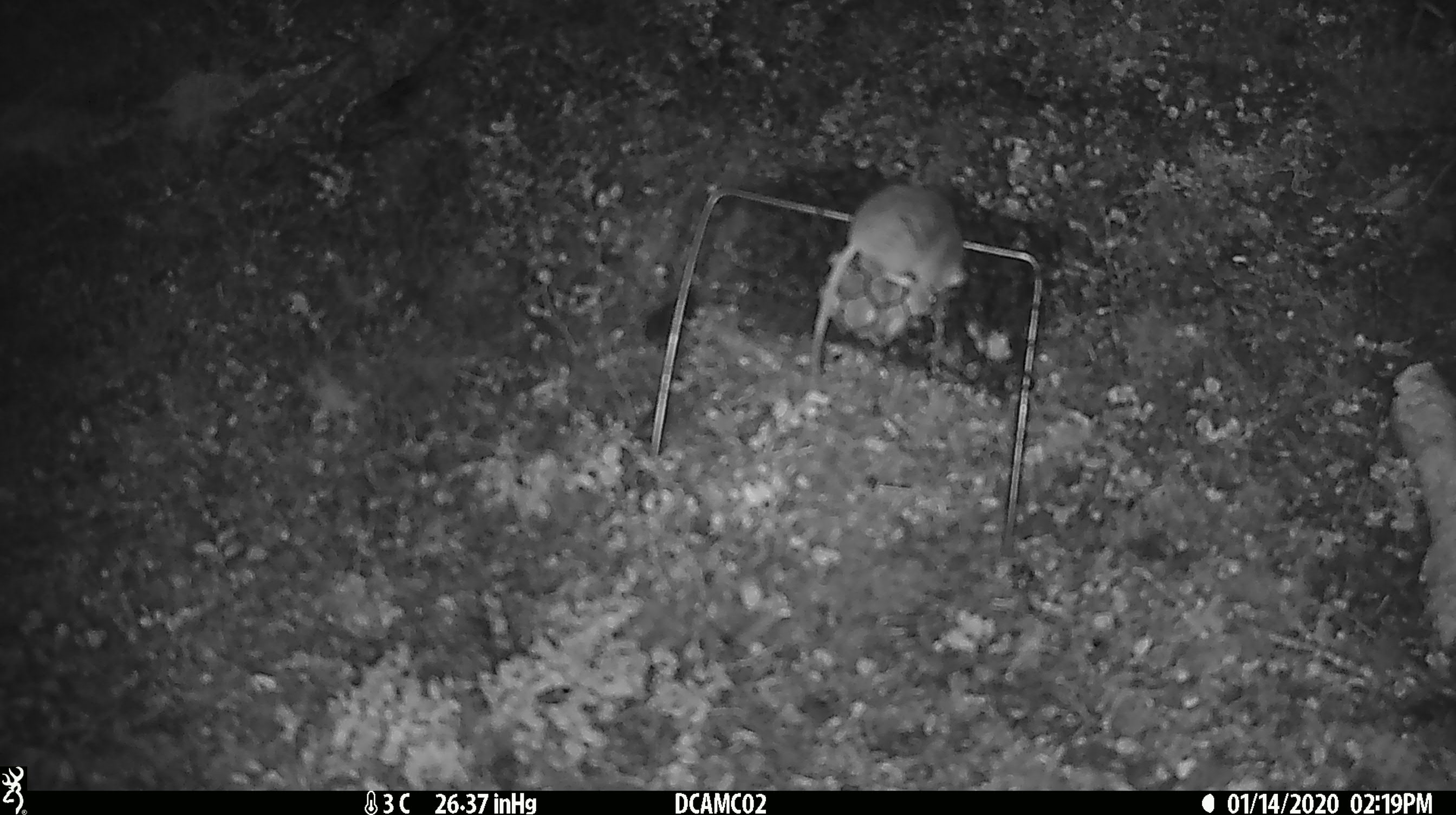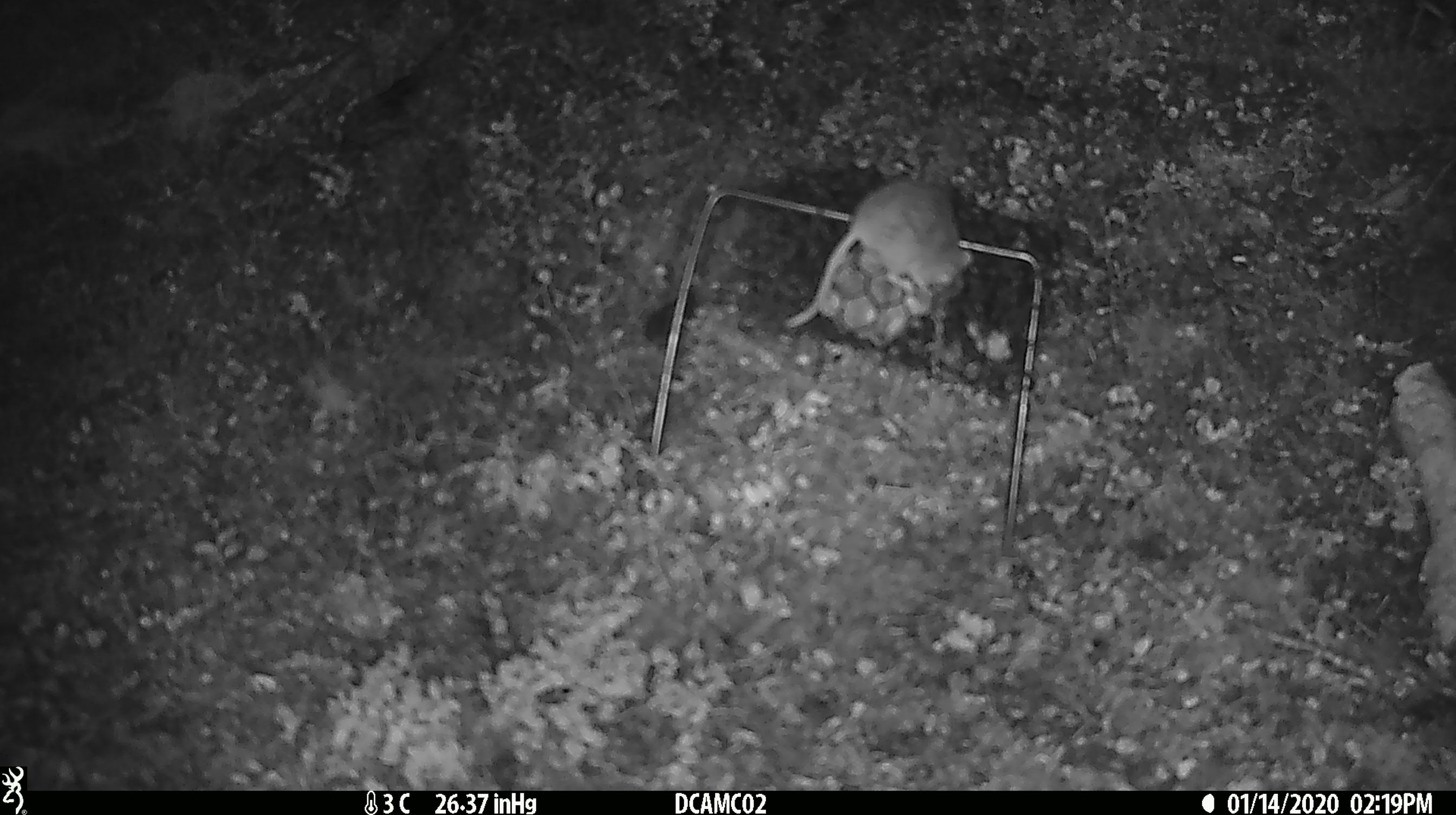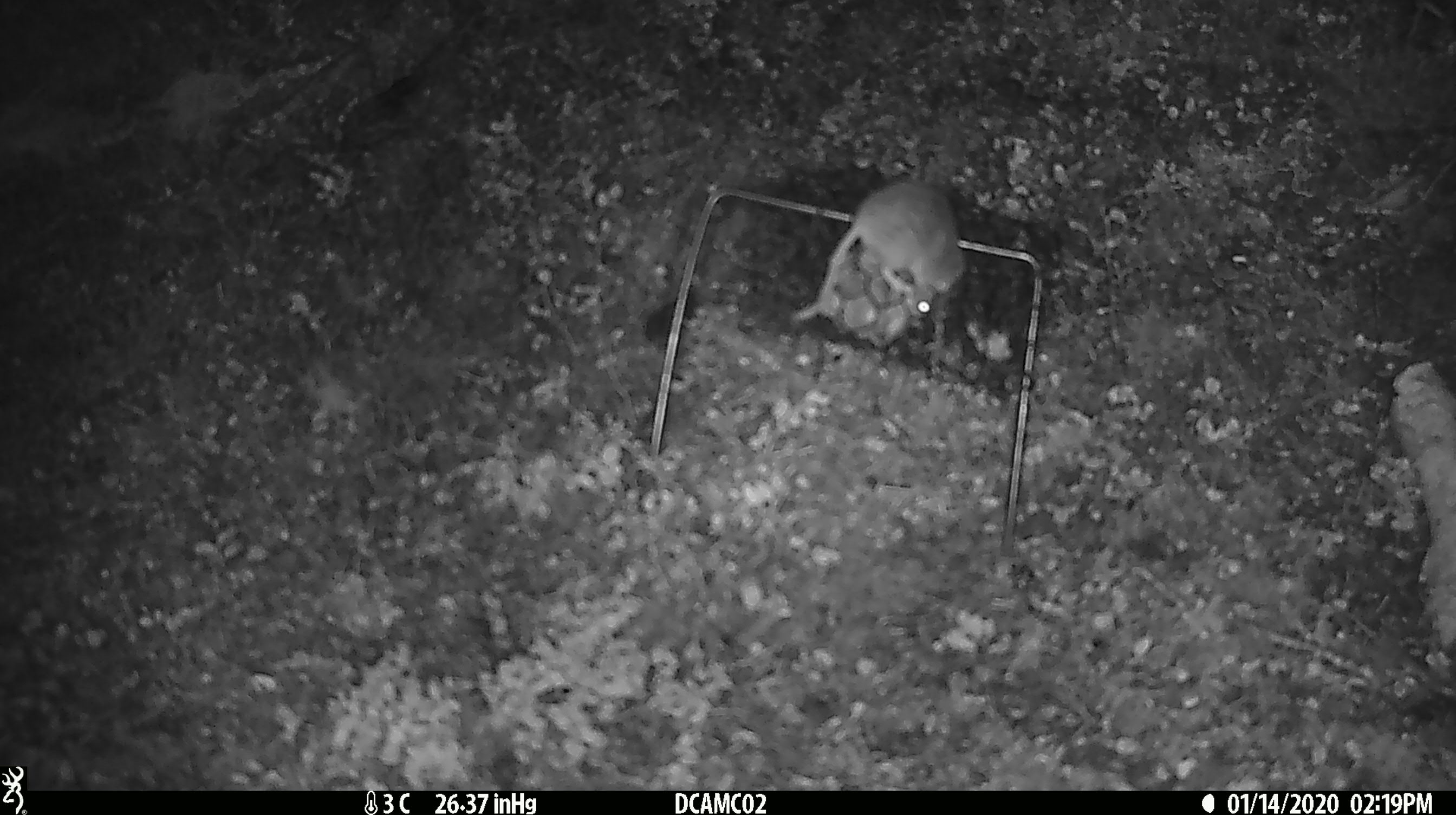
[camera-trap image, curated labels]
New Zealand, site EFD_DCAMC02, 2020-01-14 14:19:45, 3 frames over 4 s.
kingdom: Animalia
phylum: Chordata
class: Mammalia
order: Rodentia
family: Muridae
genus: Mus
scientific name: Mus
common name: mouse